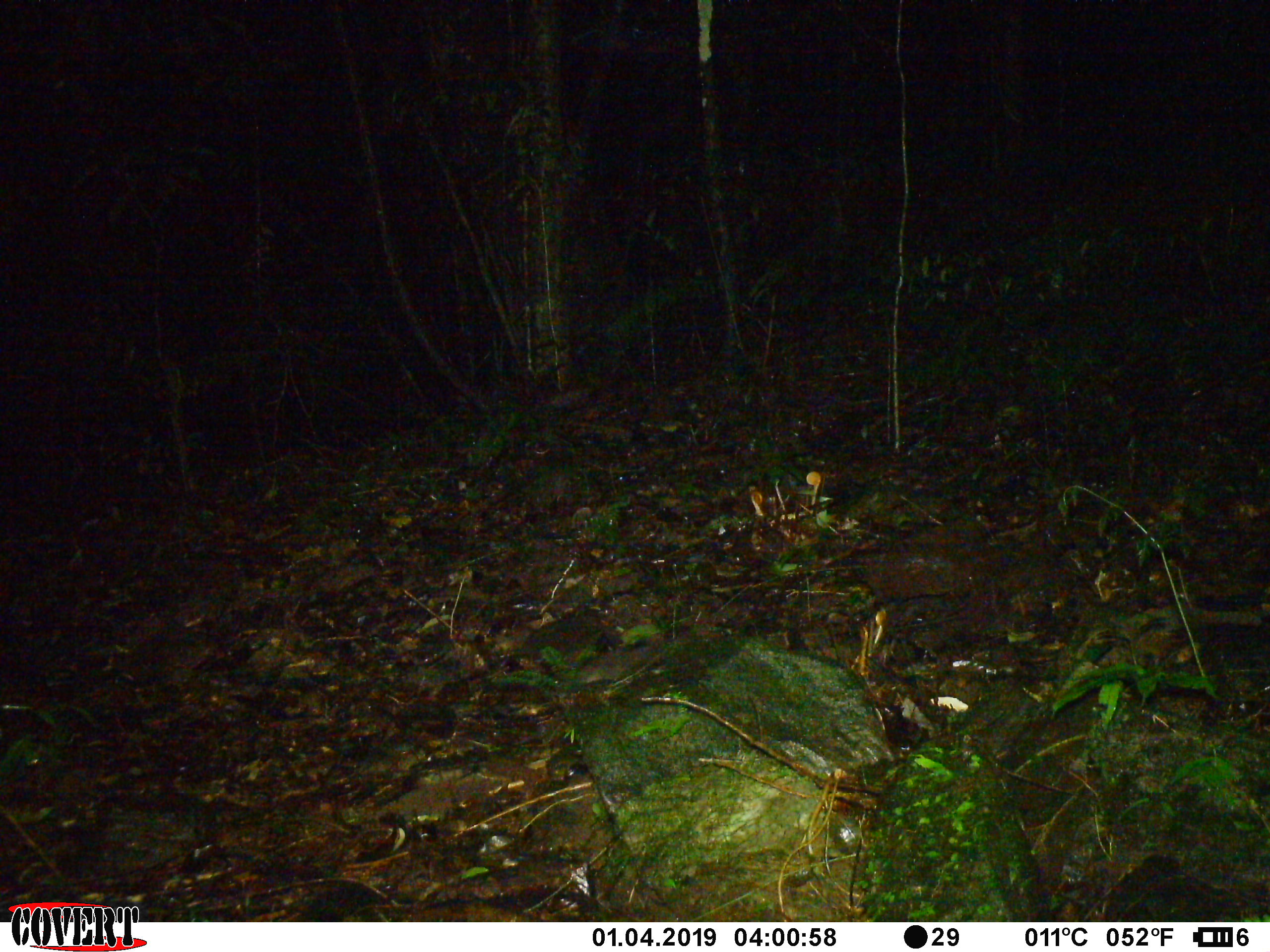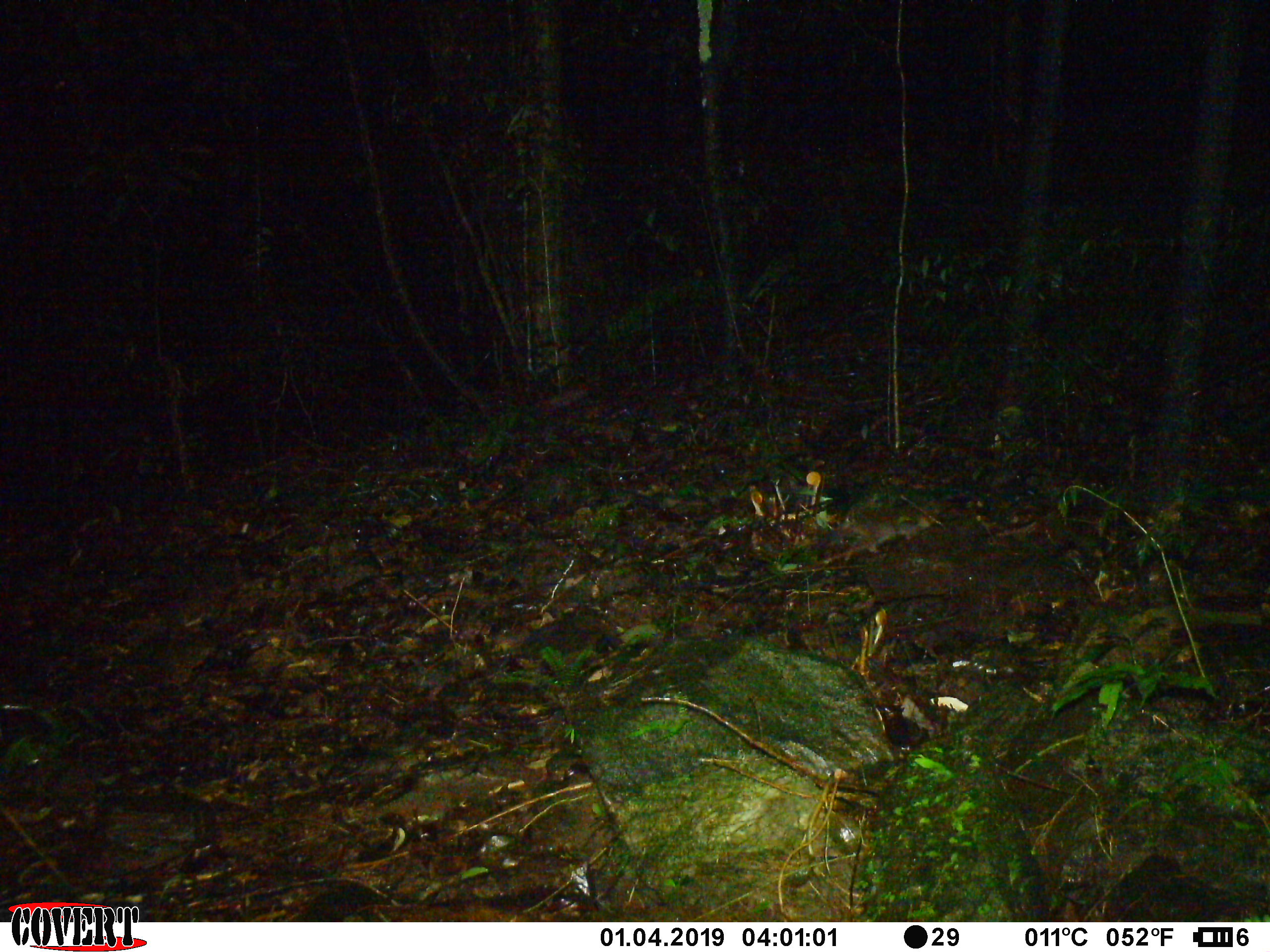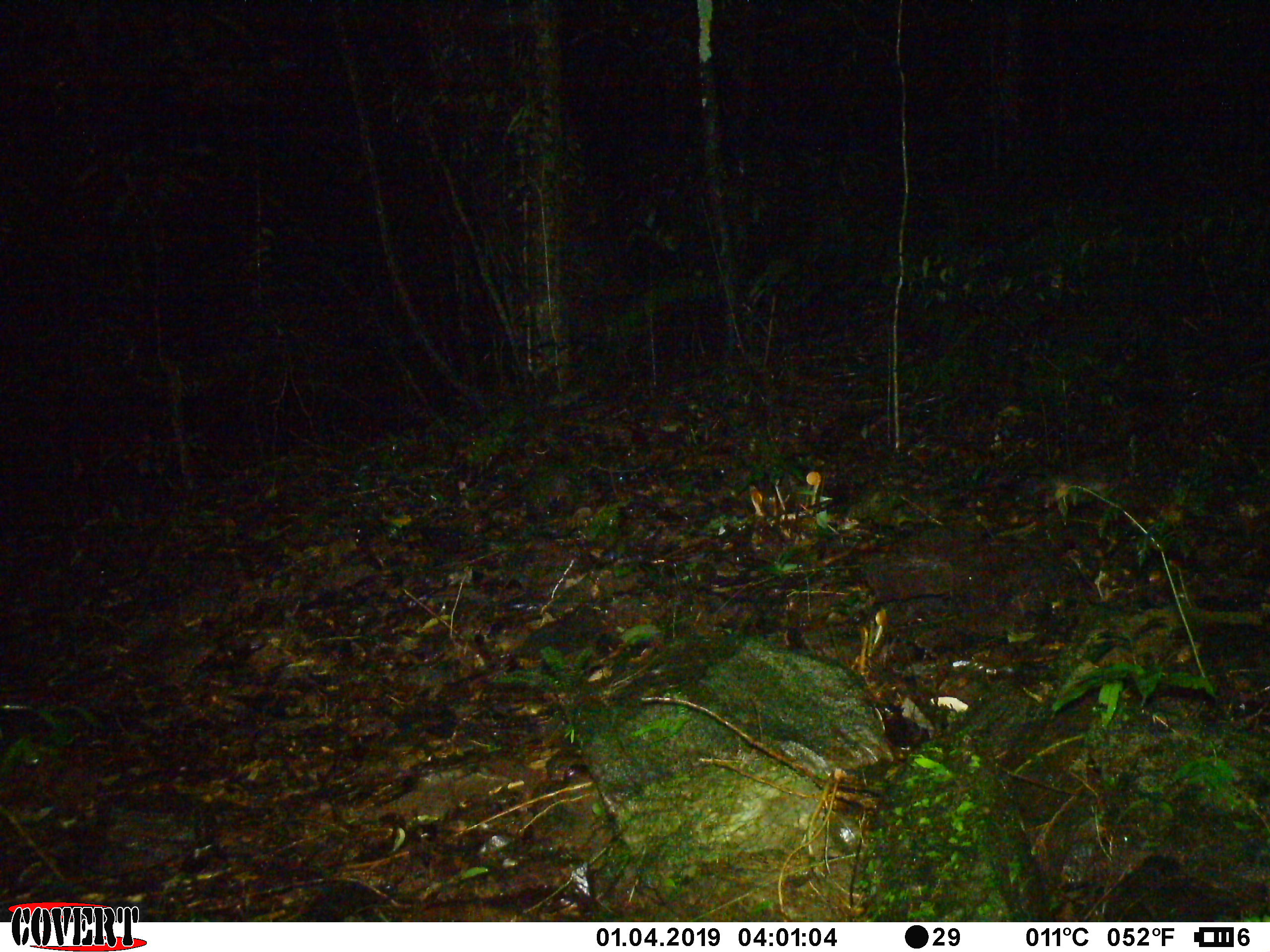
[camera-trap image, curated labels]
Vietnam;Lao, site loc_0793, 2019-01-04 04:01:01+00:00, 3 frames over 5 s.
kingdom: Animalia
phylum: Chordata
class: Mammalia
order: Carnivora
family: Mustelidae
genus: Melogale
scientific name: Melogale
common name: ferret badger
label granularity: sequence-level